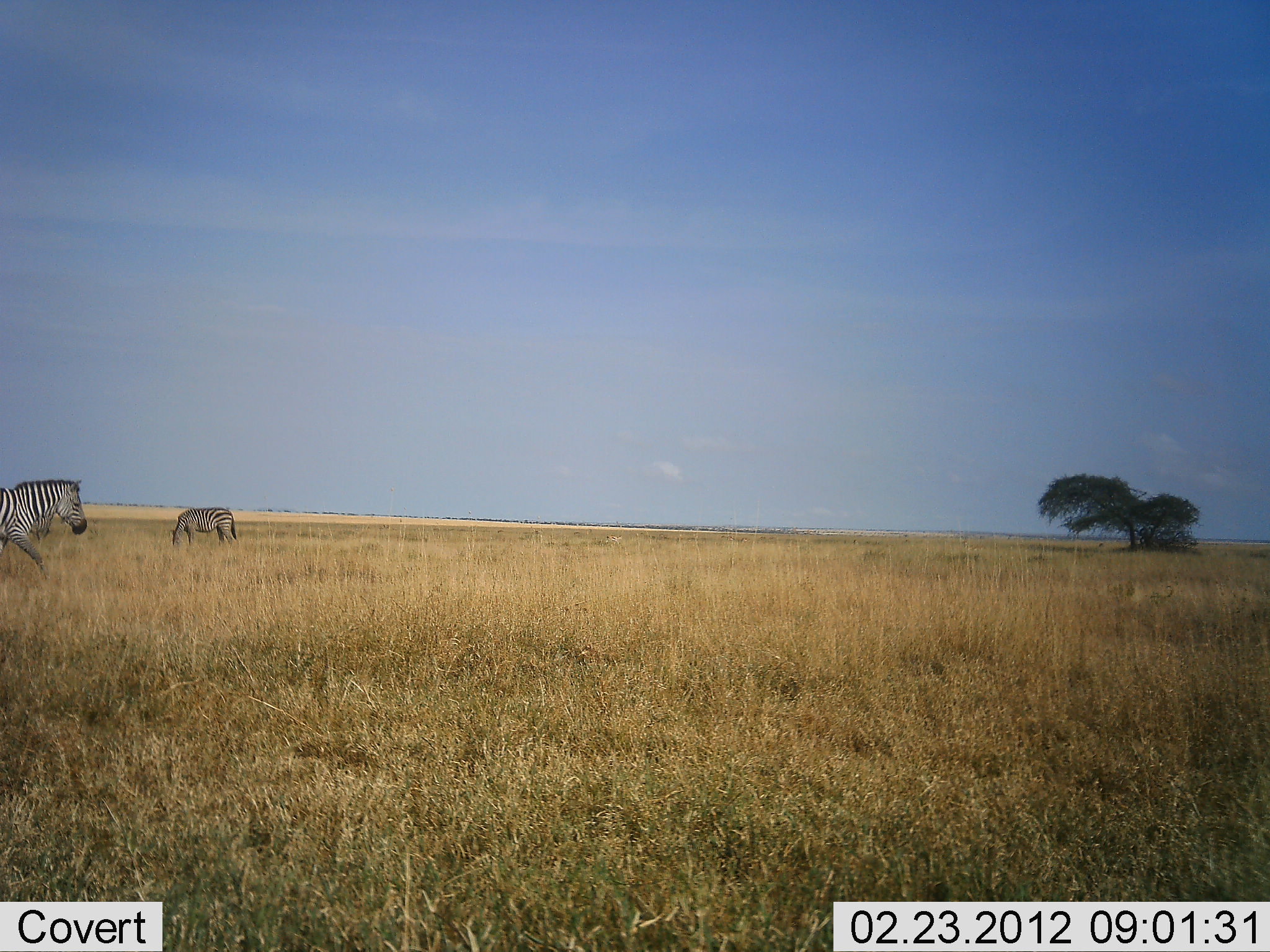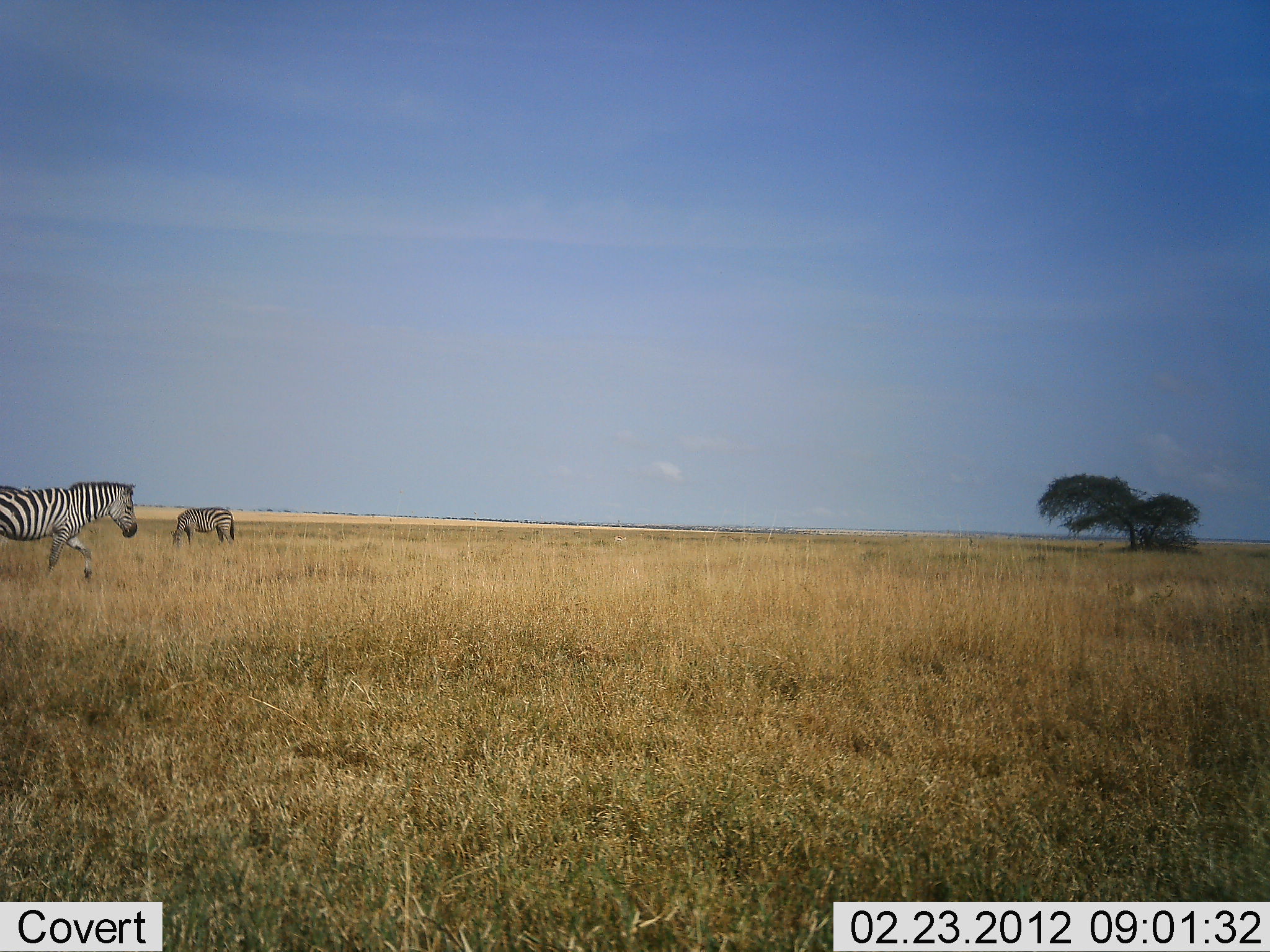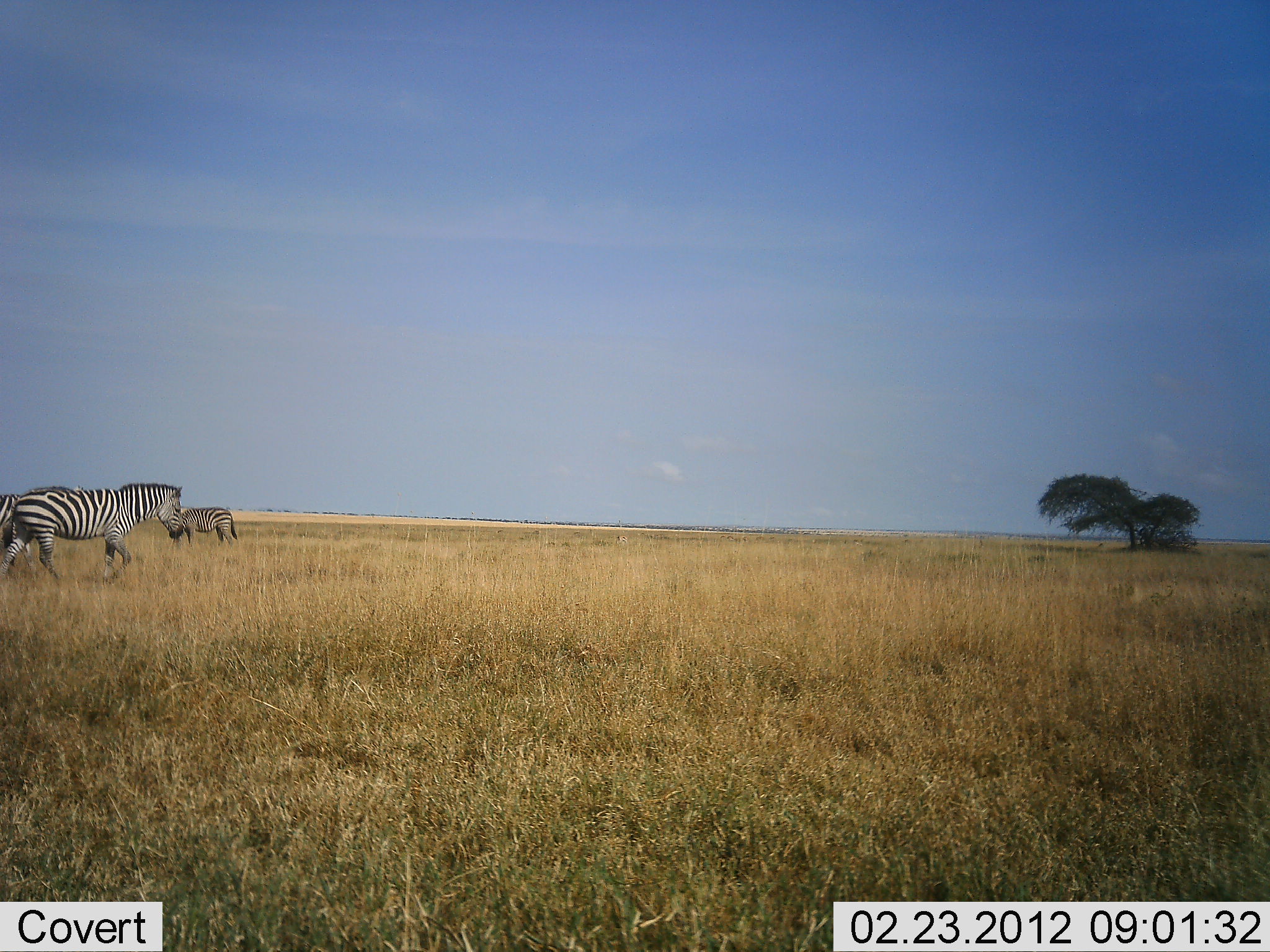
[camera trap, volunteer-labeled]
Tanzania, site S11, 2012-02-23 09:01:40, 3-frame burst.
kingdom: Animalia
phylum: Chordata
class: Mammalia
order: Perissodactyla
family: Equidae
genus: Equus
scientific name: Equus quagga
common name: plains zebra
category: zebra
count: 2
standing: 29%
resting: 0%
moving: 71%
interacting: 0%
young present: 0%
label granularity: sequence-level